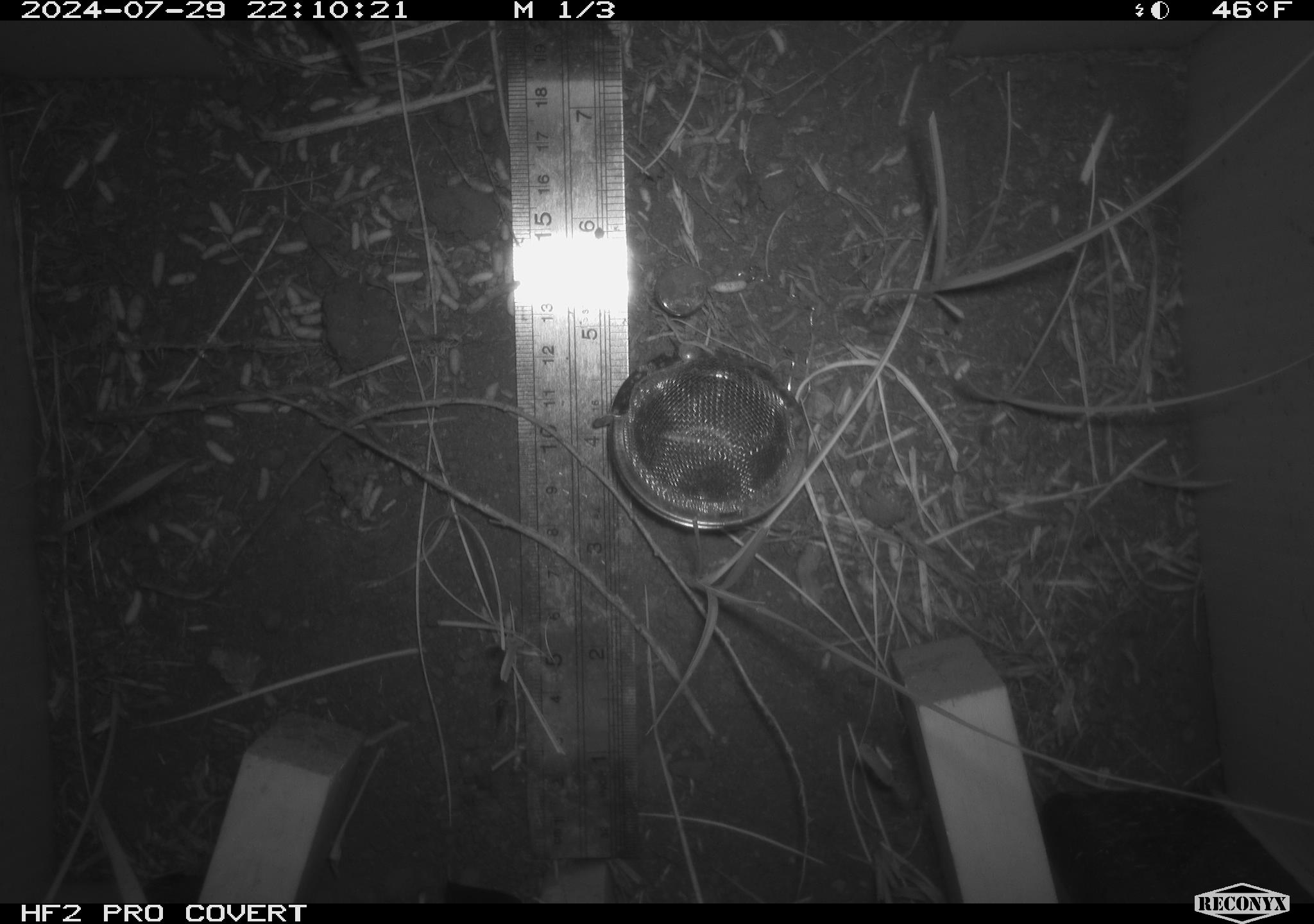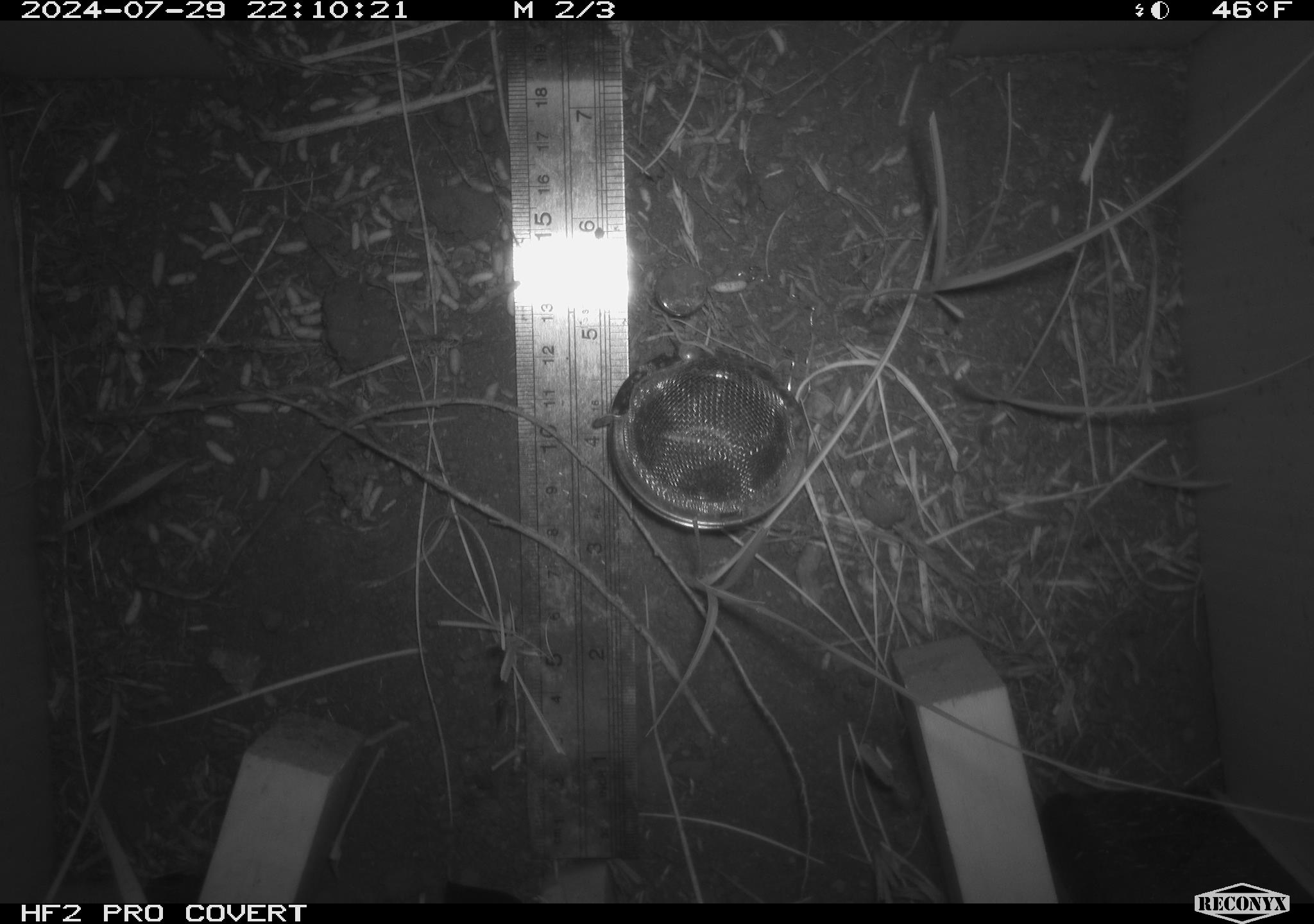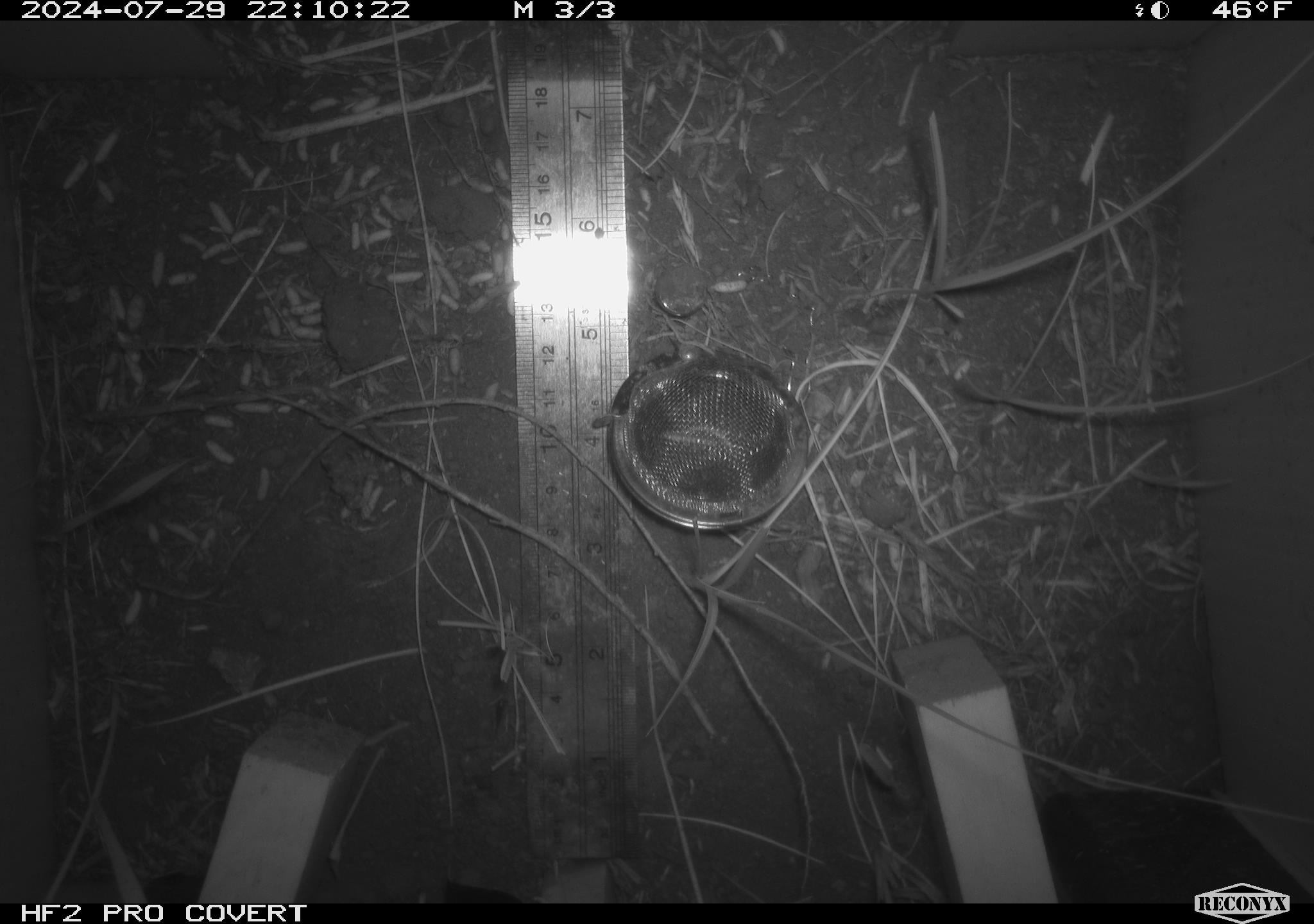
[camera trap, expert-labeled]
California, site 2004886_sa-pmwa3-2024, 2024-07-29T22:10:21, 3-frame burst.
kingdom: Animalia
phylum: Chordata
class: Mammalia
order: Rodentia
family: Cricetidae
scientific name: Arvicolinae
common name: voles, lemmings, and muskrats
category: arvicolinae subfamily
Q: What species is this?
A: Arvicolinae subfamily (voles, lemmings, and muskrats) (Arvicolinae).